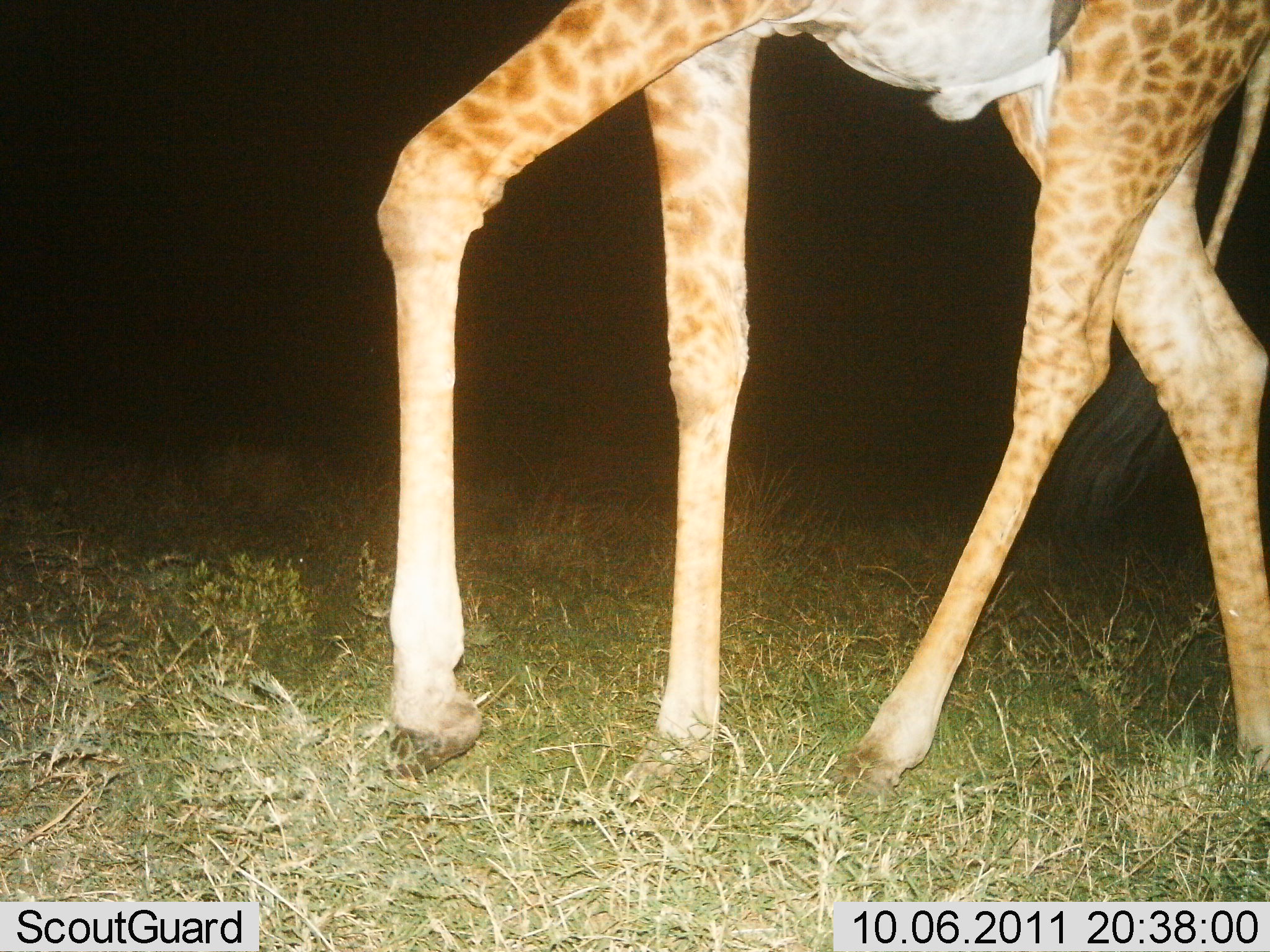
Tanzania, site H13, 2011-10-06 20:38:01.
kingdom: Animalia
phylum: Chordata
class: Mammalia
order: Artiodactyla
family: Giraffidae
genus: Giraffa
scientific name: Giraffa camelopardalis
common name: giraffe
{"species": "giraffe (Giraffa camelopardalis)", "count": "1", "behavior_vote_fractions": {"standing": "25%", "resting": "0%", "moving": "75%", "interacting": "0%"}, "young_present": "0%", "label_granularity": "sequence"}